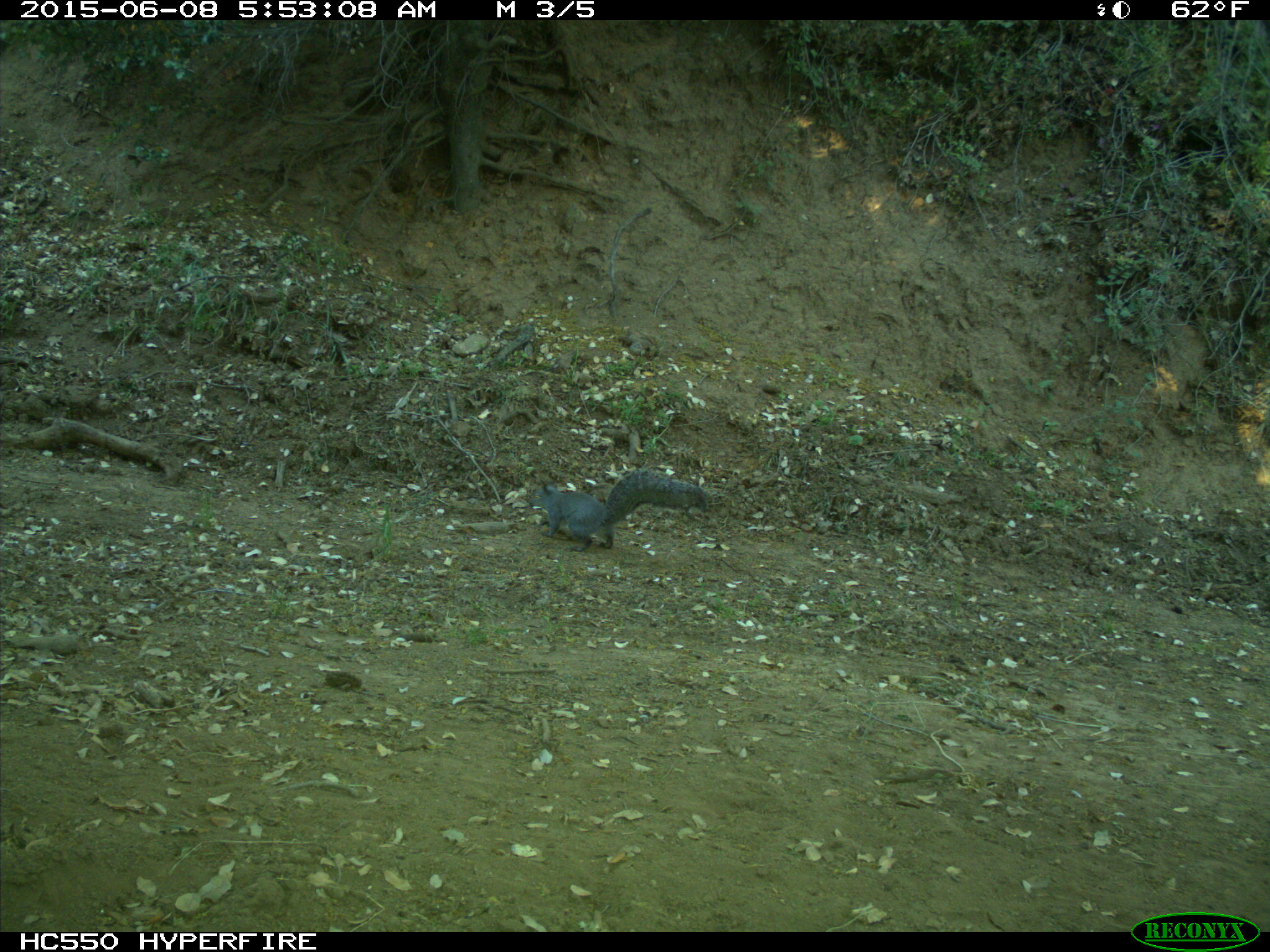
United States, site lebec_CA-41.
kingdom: Animalia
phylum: Chordata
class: Mammalia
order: Rodentia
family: Sciuridae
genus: Sciurus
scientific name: Sciurus carolinensis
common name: eastern gray squirrel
Sciurus carolinensis (eastern gray squirrel).